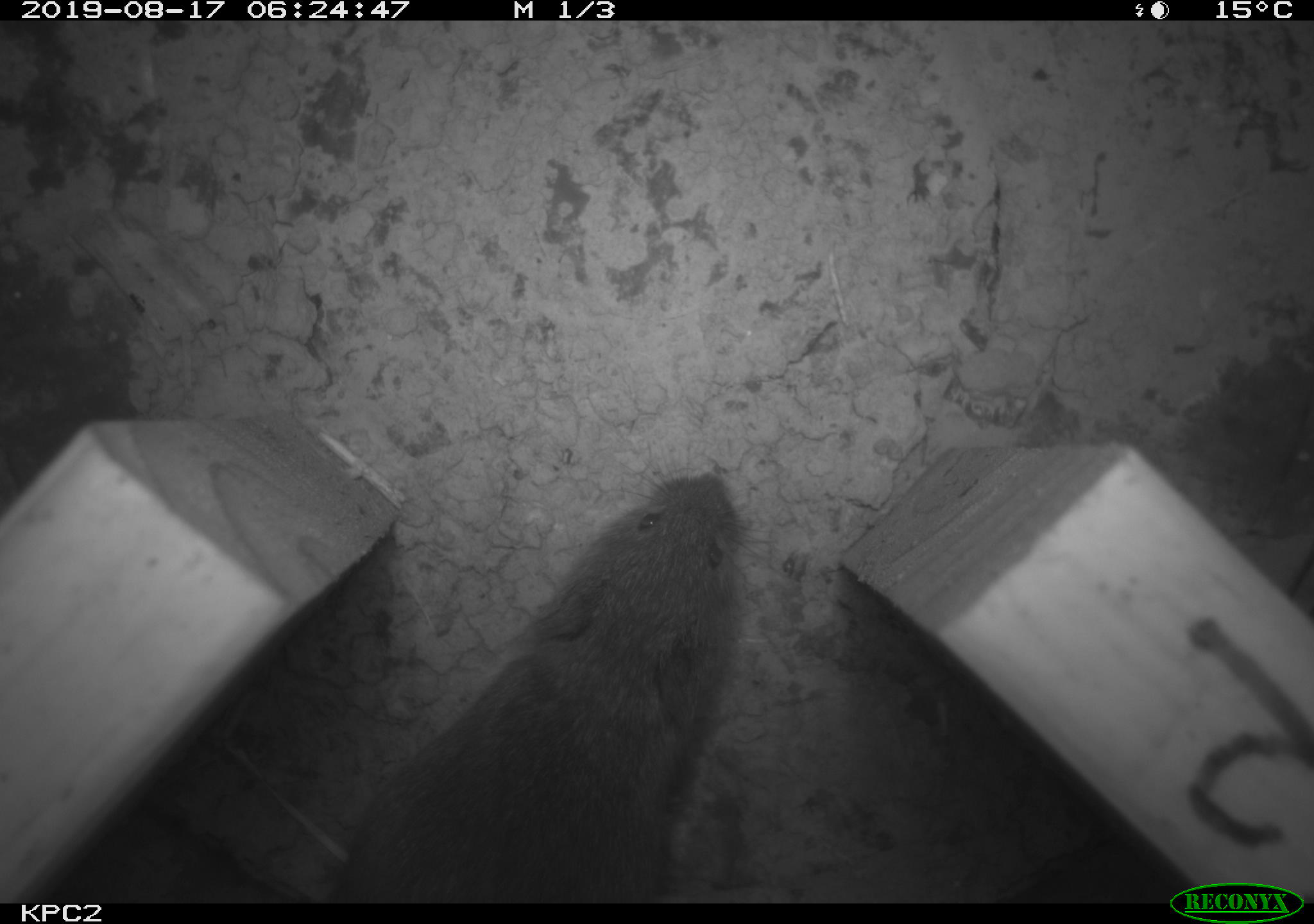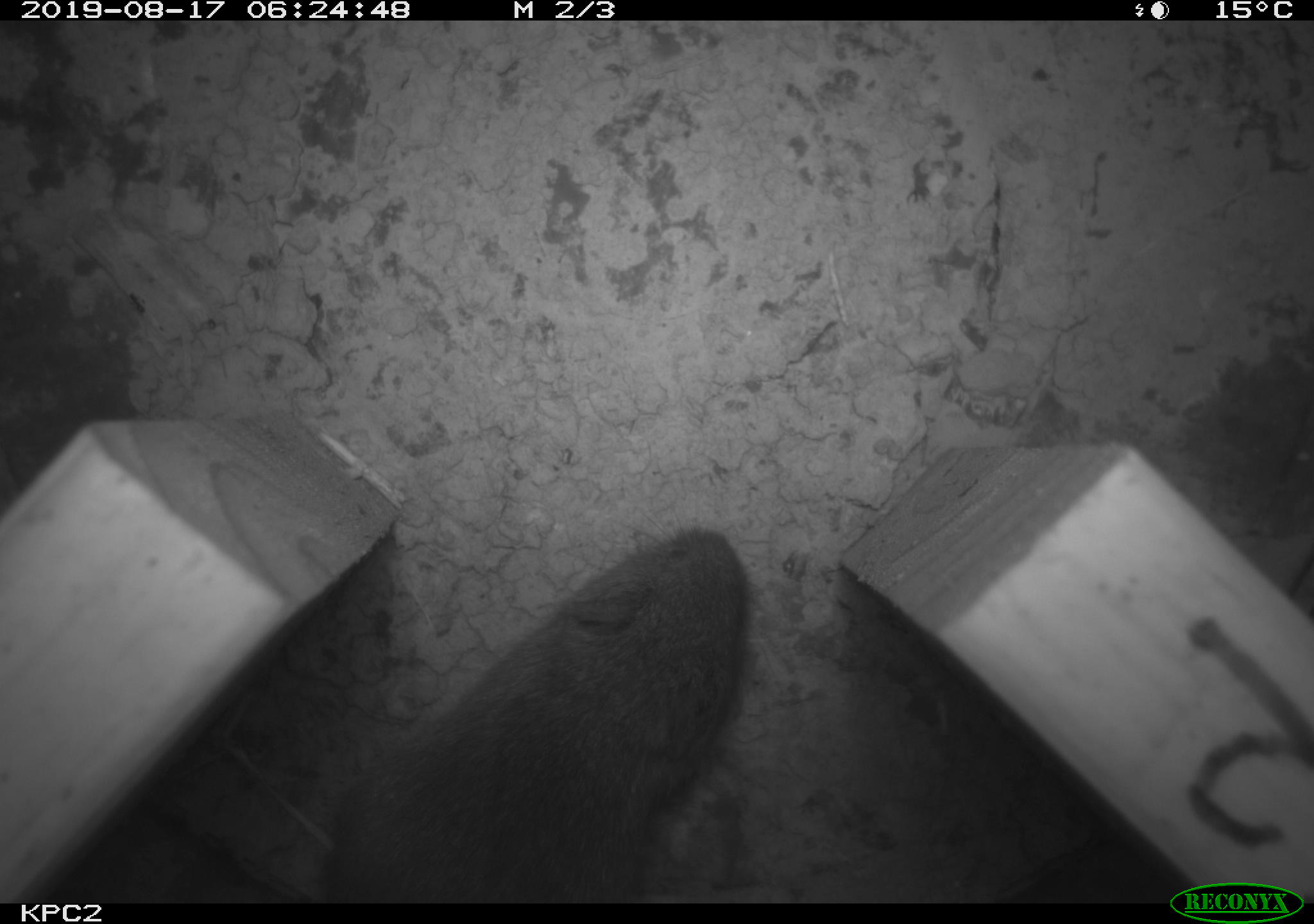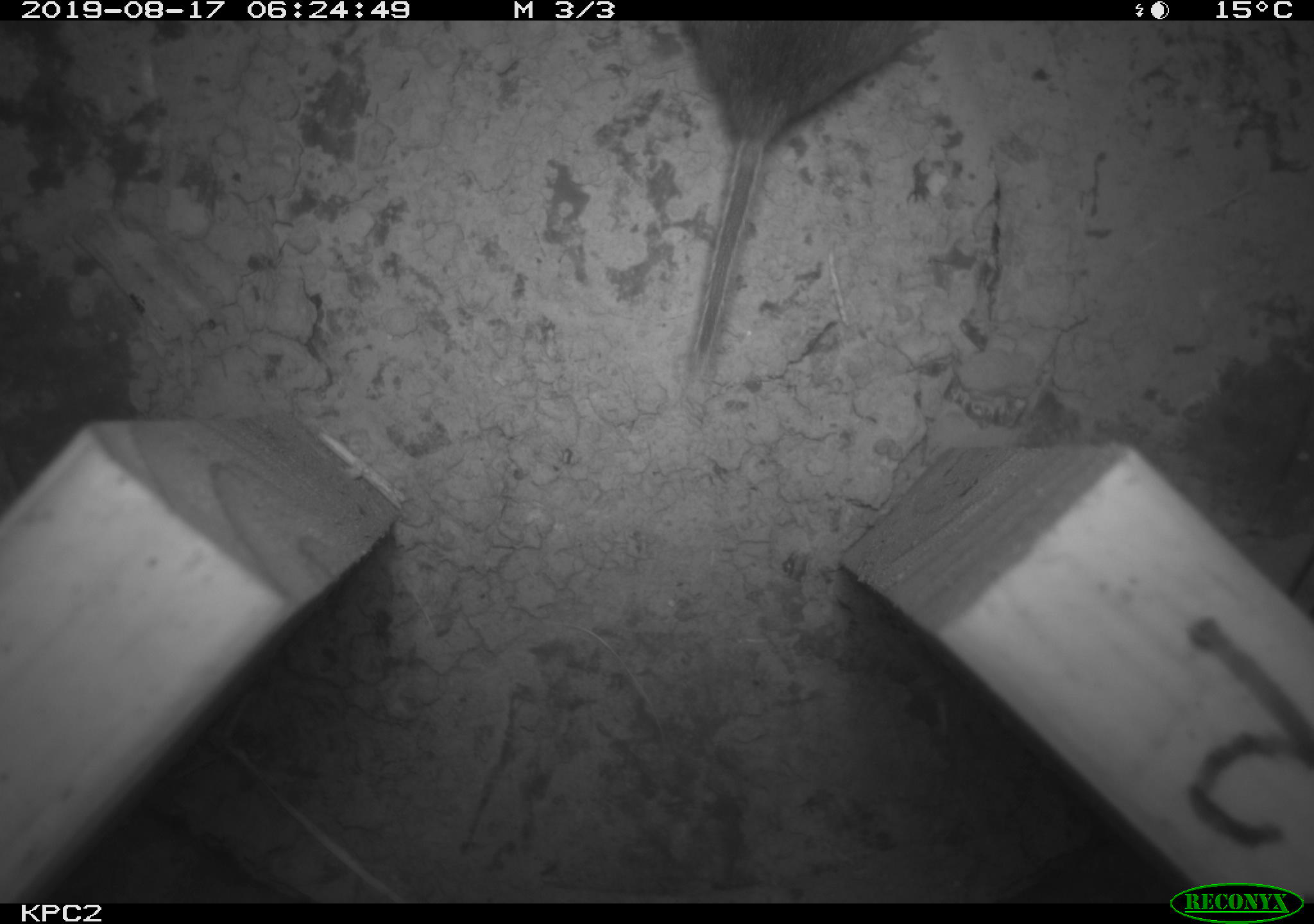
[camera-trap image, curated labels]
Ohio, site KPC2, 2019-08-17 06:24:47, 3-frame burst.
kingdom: Animalia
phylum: Chordata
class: Mammalia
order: Rodentia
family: Cricetidae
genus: Microtus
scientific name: Microtus pennsylvanicus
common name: meadow vole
Meadow vole (Microtus pennsylvanicus).